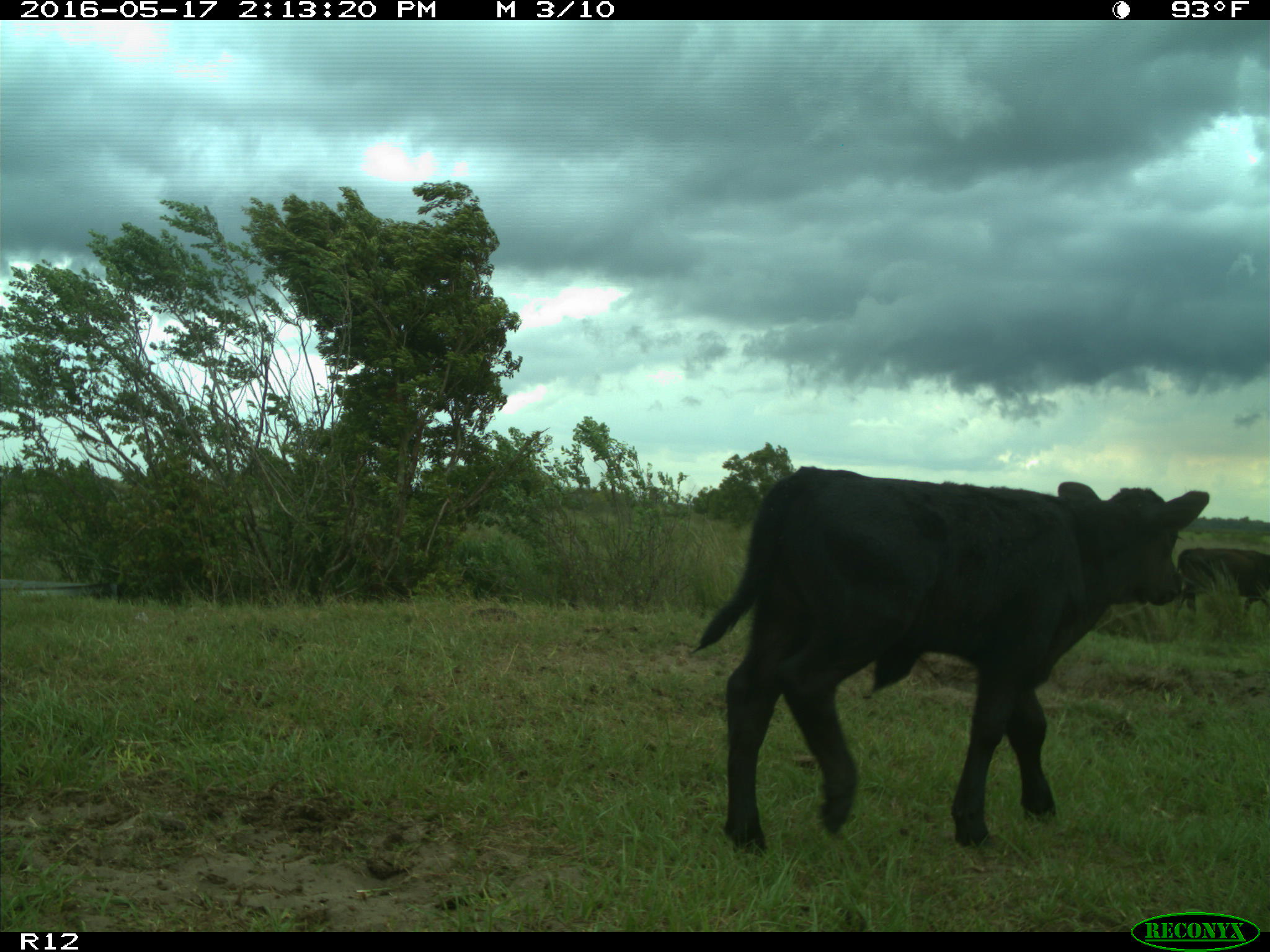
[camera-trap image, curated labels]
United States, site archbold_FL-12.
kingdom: Animalia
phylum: Chordata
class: Mammalia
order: Artiodactyla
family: Bovidae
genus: Bos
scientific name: Bos taurus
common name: domestic cow